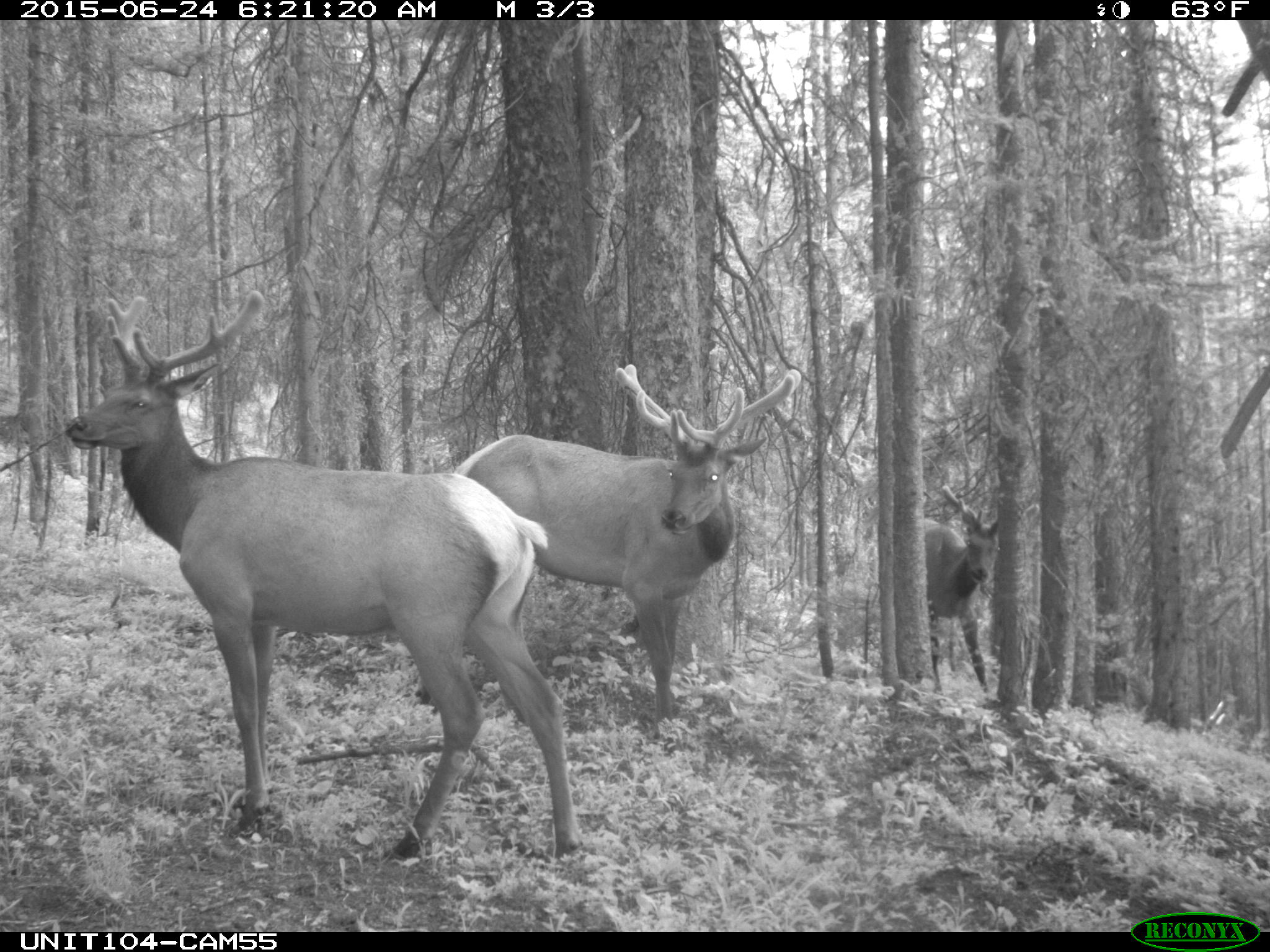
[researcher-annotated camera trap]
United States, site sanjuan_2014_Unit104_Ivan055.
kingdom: Animalia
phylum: Chordata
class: Mammalia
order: Artiodactyla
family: Cervidae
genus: Cervus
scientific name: Cervus elaphus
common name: red deer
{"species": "Cervus elaphus (red deer)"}